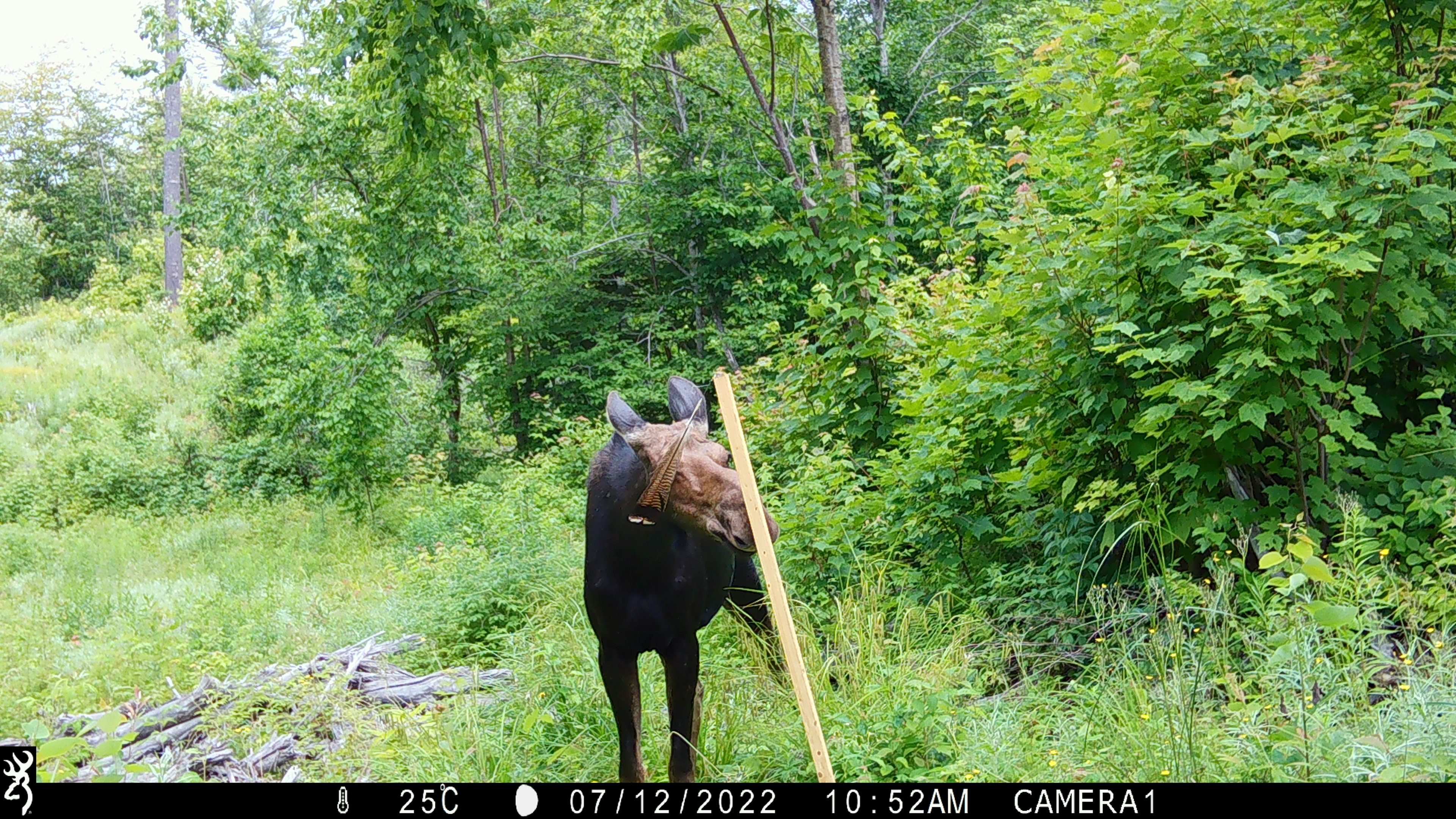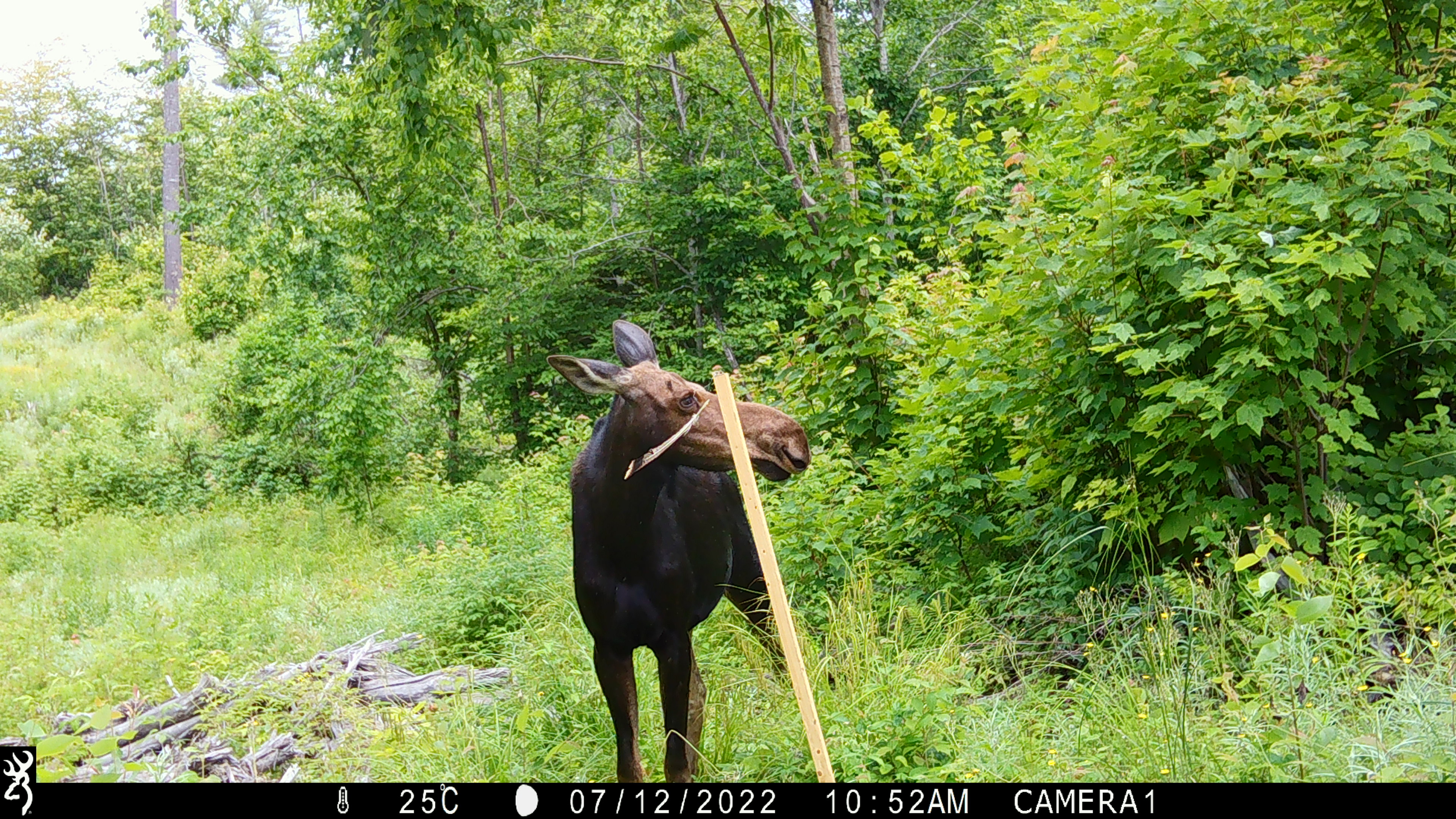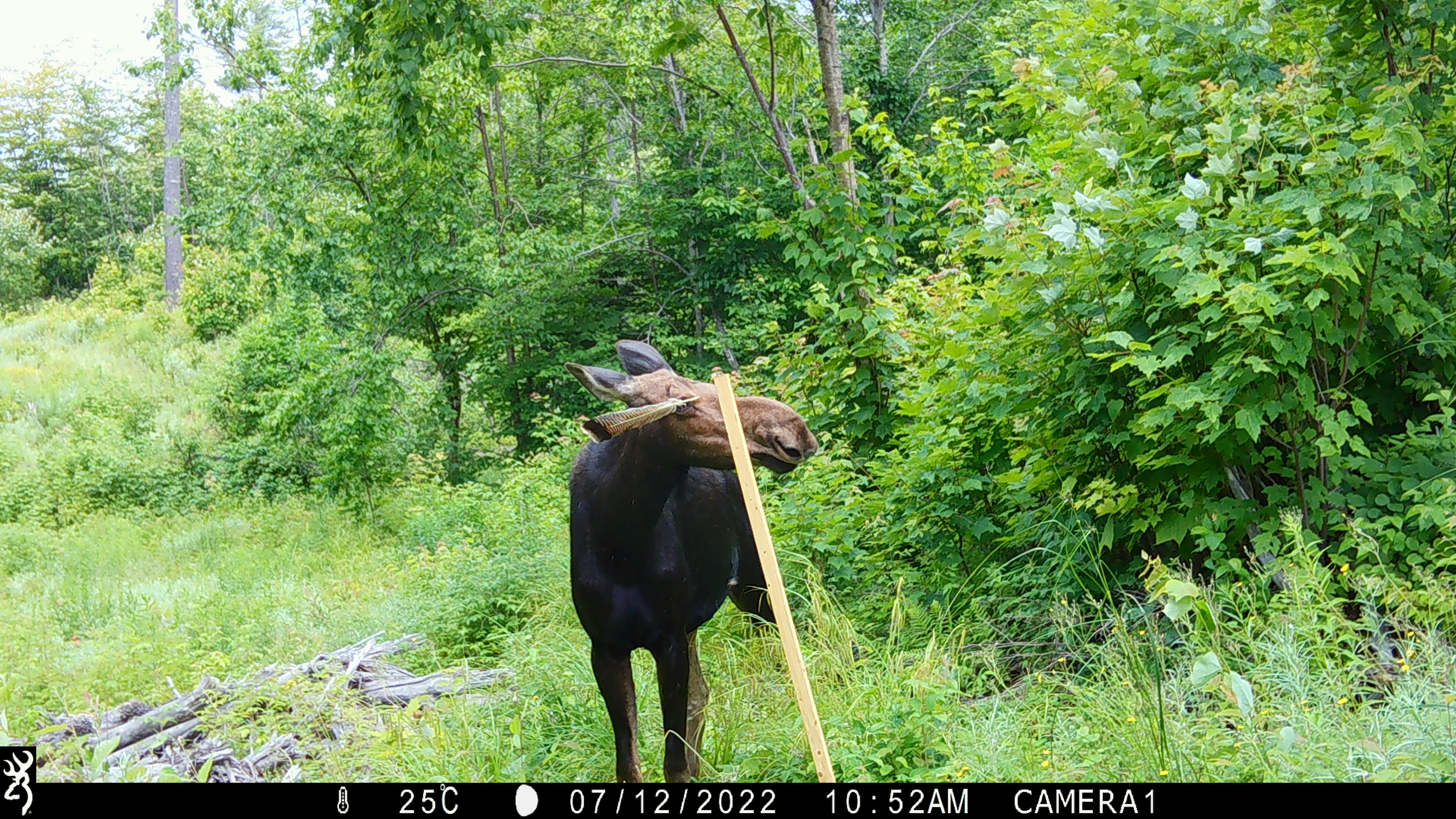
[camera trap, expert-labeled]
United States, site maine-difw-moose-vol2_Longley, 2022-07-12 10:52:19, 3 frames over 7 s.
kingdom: Animalia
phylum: Chordata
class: Mammalia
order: Artiodactyla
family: Cervidae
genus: Alces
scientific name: Alces alces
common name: moose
Moose (Alces alces).